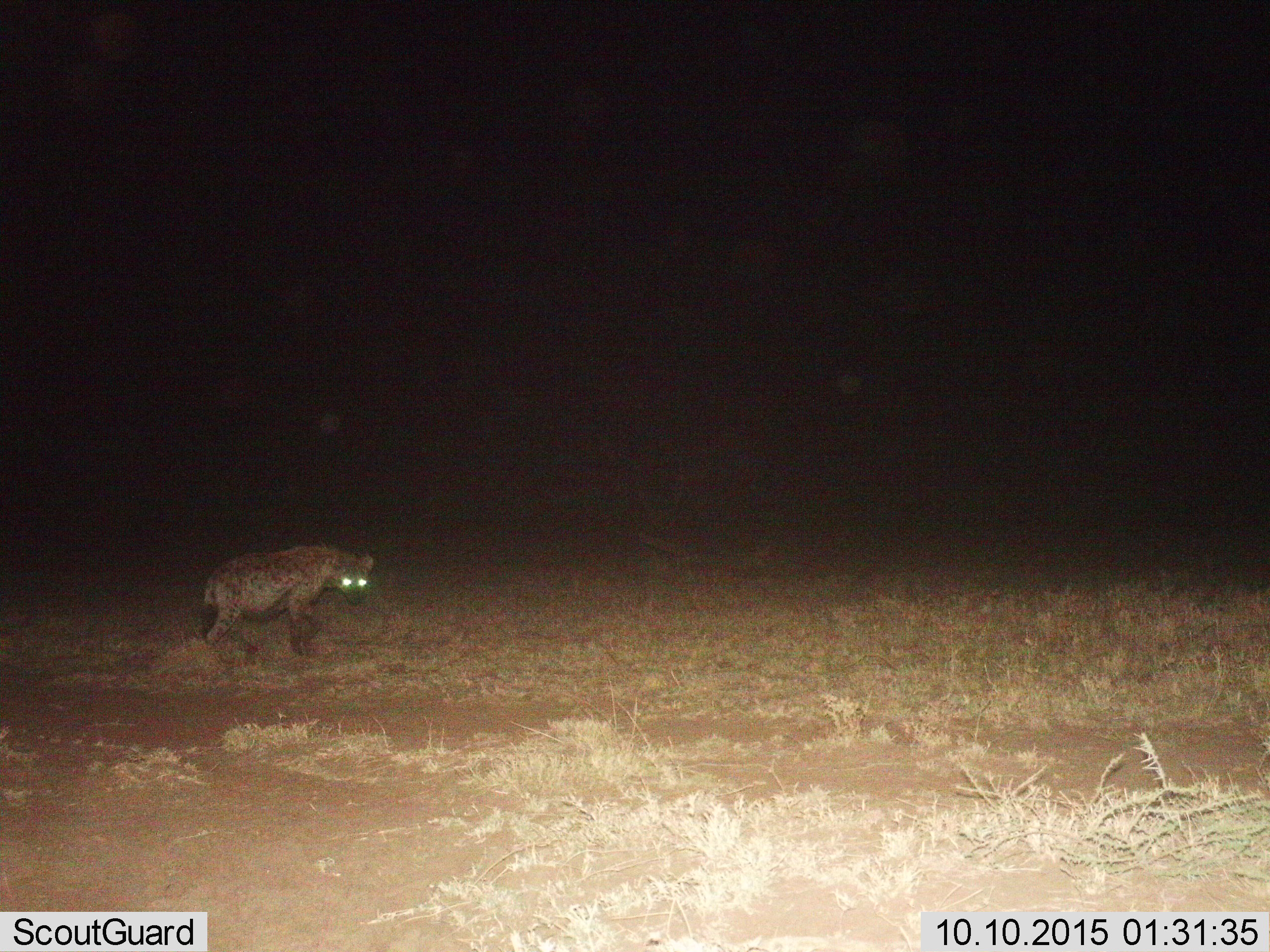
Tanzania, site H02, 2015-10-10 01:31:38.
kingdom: Animalia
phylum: Chordata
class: Mammalia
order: Carnivora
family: Hyaenidae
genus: Crocuta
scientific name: Crocuta crocuta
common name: spotted hyena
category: hyenaspotted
Hyenaspotted (spotted hyena) (Crocuta crocuta), count 1. Behavior (volunteer vote fractions): standing 60%, resting 0%, moving 40%, interacting 0%. Young present (vote fraction): 0%. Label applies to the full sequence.